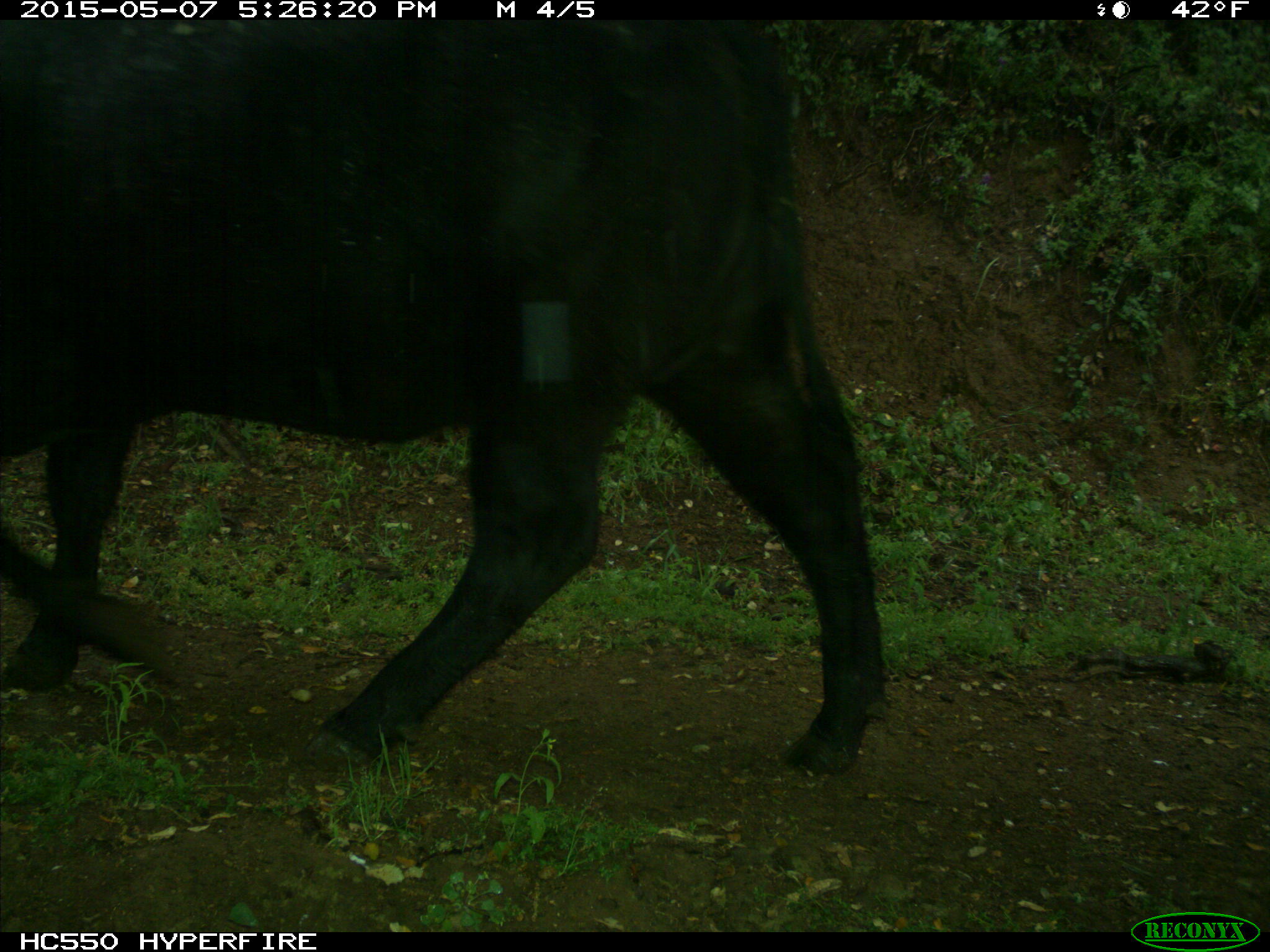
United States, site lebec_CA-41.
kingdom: Animalia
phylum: Chordata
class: Mammalia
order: Artiodactyla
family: Bovidae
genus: Bos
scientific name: Bos taurus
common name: domestic cow